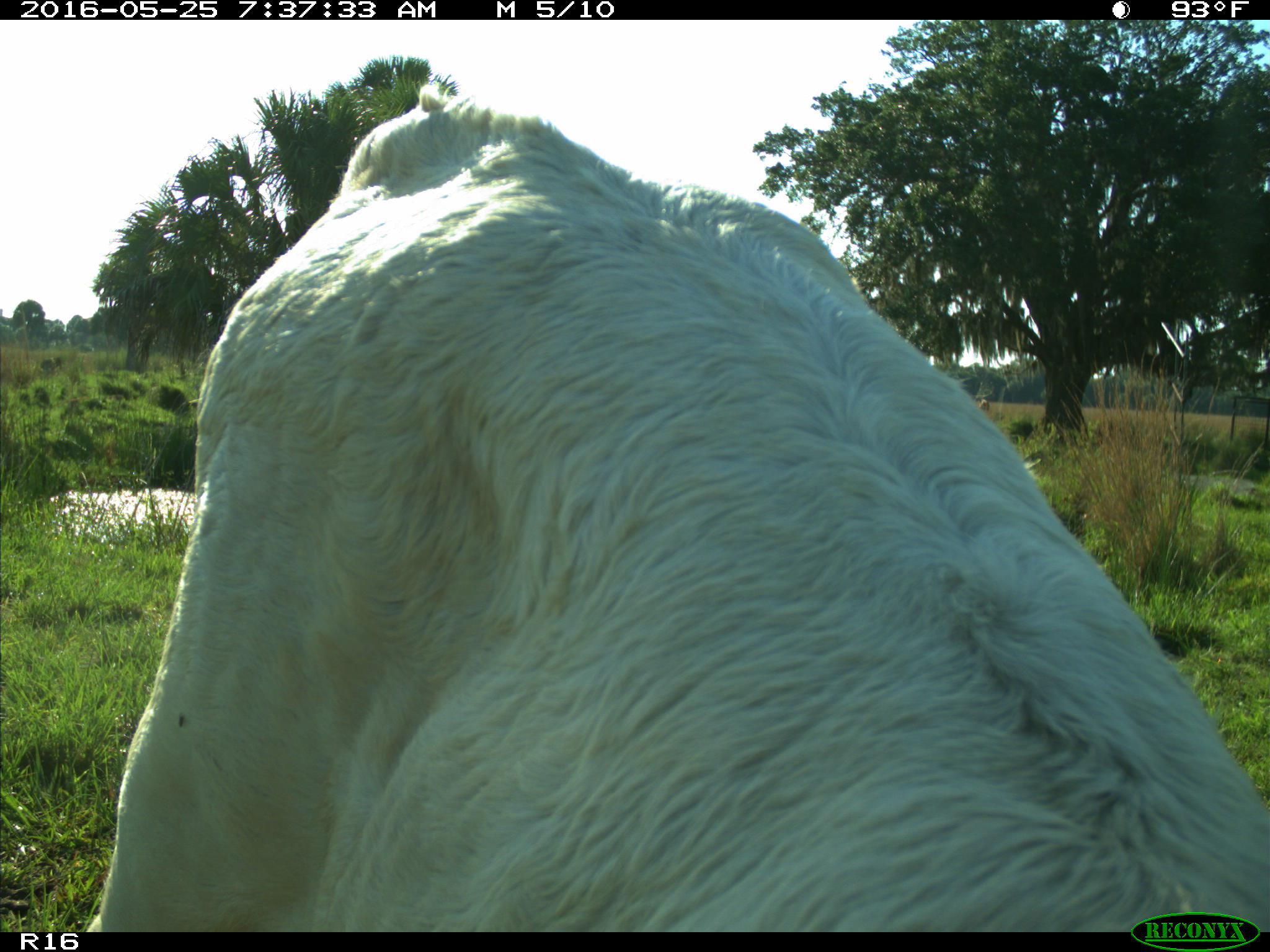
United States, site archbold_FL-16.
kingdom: Animalia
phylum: Chordata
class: Mammalia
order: Artiodactyla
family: Bovidae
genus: Bos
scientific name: Bos taurus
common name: domestic cow